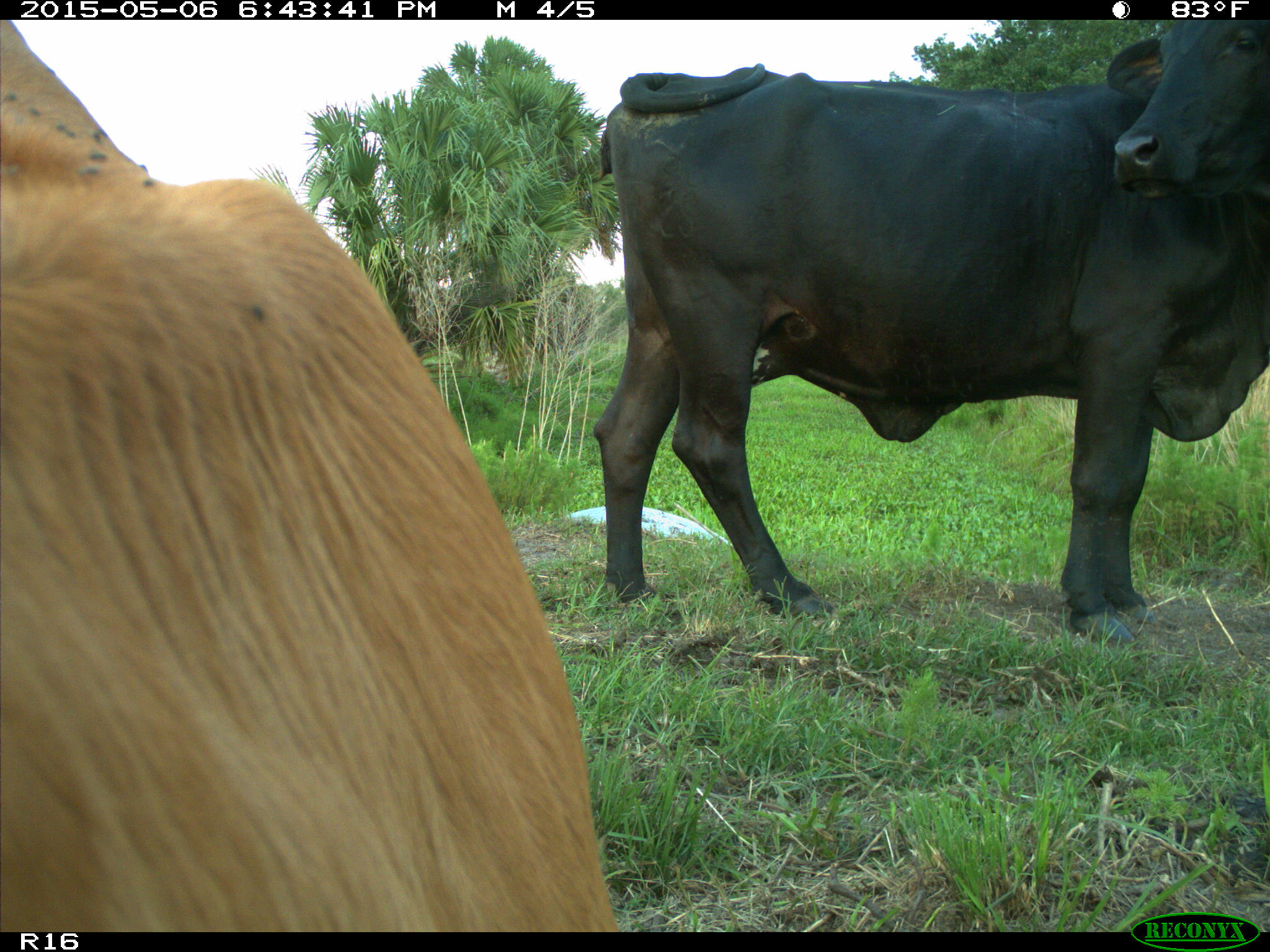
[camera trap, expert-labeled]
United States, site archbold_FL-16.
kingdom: Animalia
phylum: Chordata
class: Mammalia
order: Artiodactyla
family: Bovidae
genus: Bos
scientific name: Bos taurus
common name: domestic cow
Bos taurus (domestic cow).